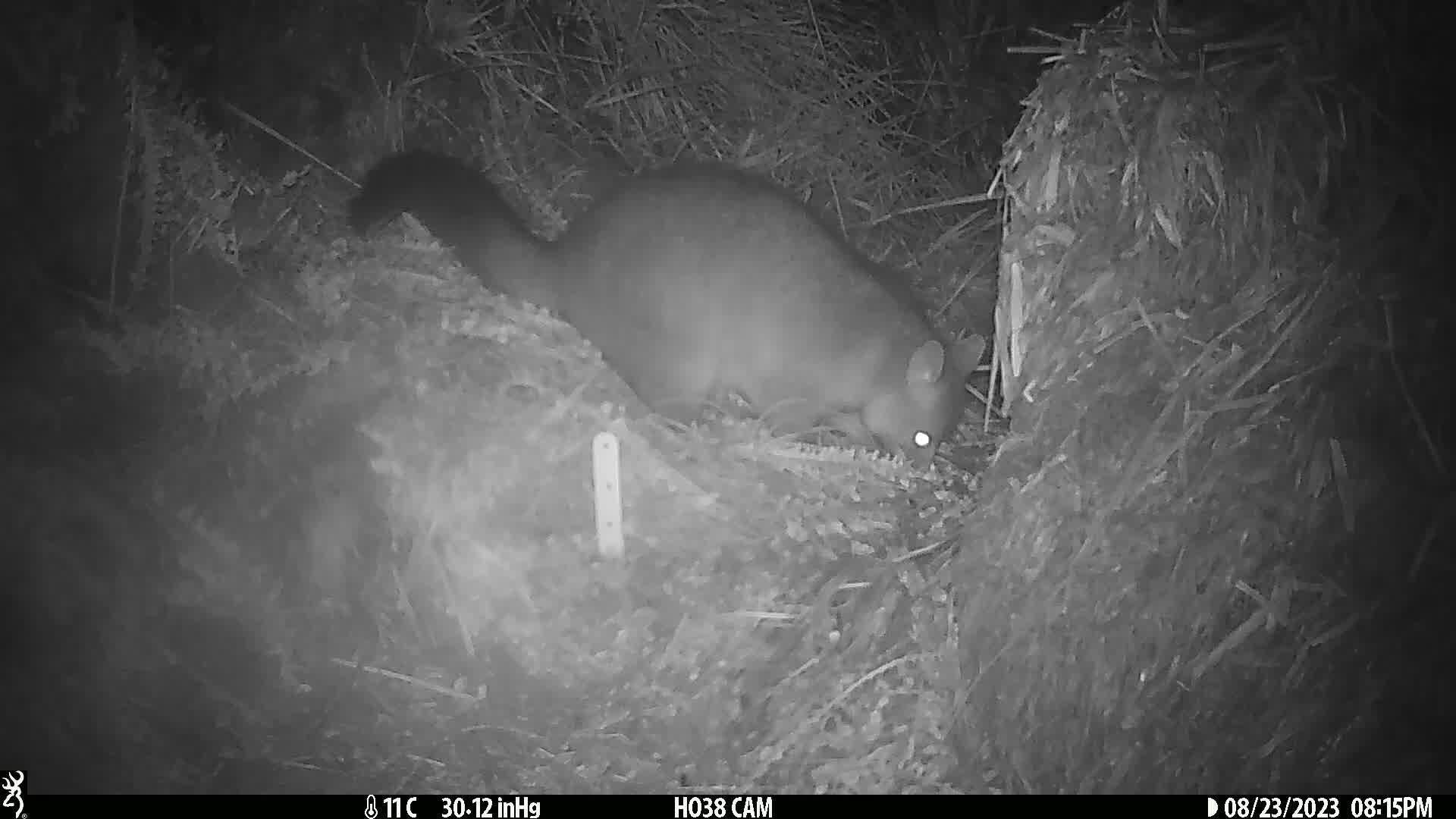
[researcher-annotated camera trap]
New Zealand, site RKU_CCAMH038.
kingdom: Animalia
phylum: Chordata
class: Mammalia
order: Diprotodontia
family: Phalangeridae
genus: Trichosurus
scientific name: Trichosurus vulpecula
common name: common brushtail possum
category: possum